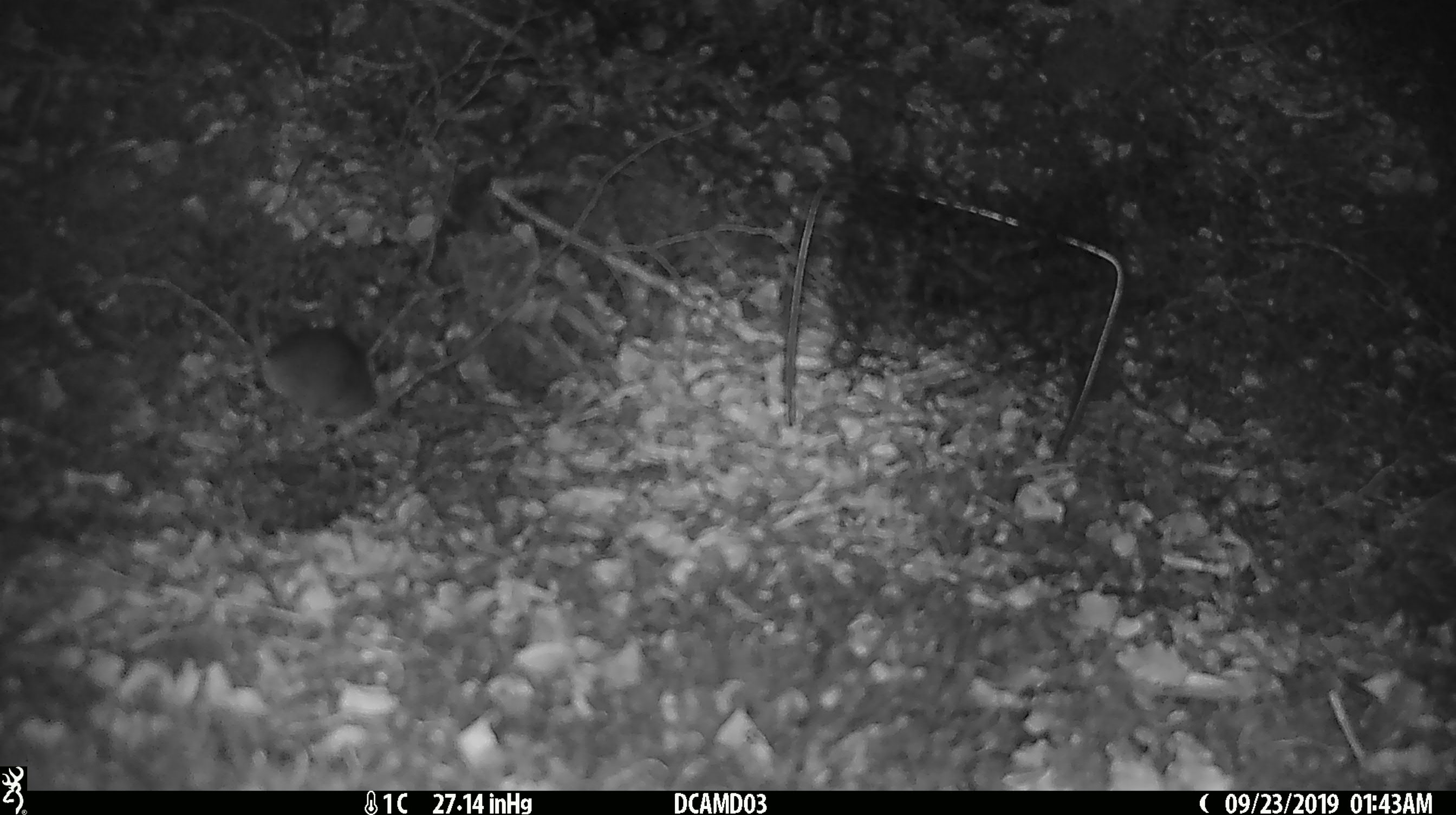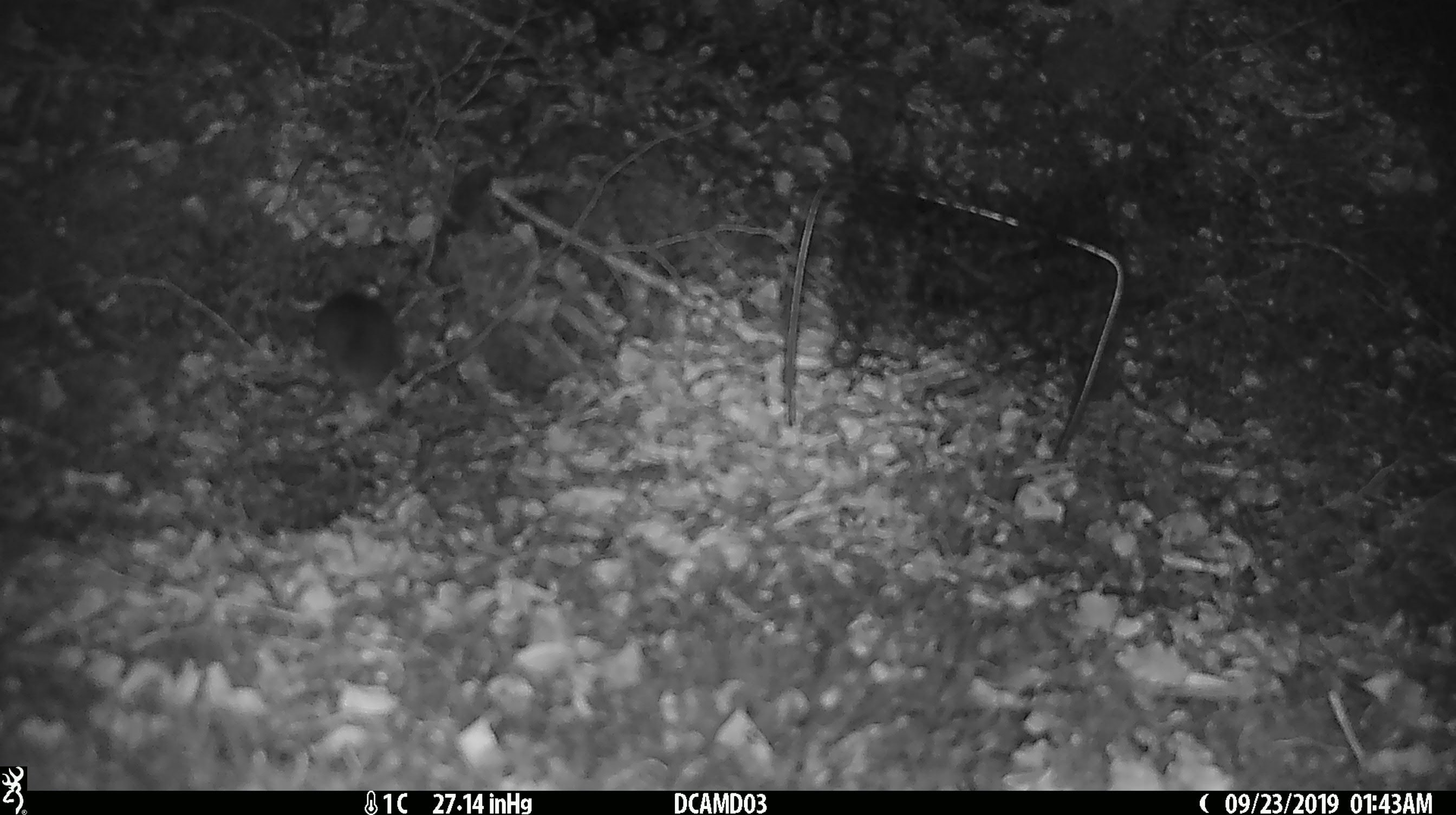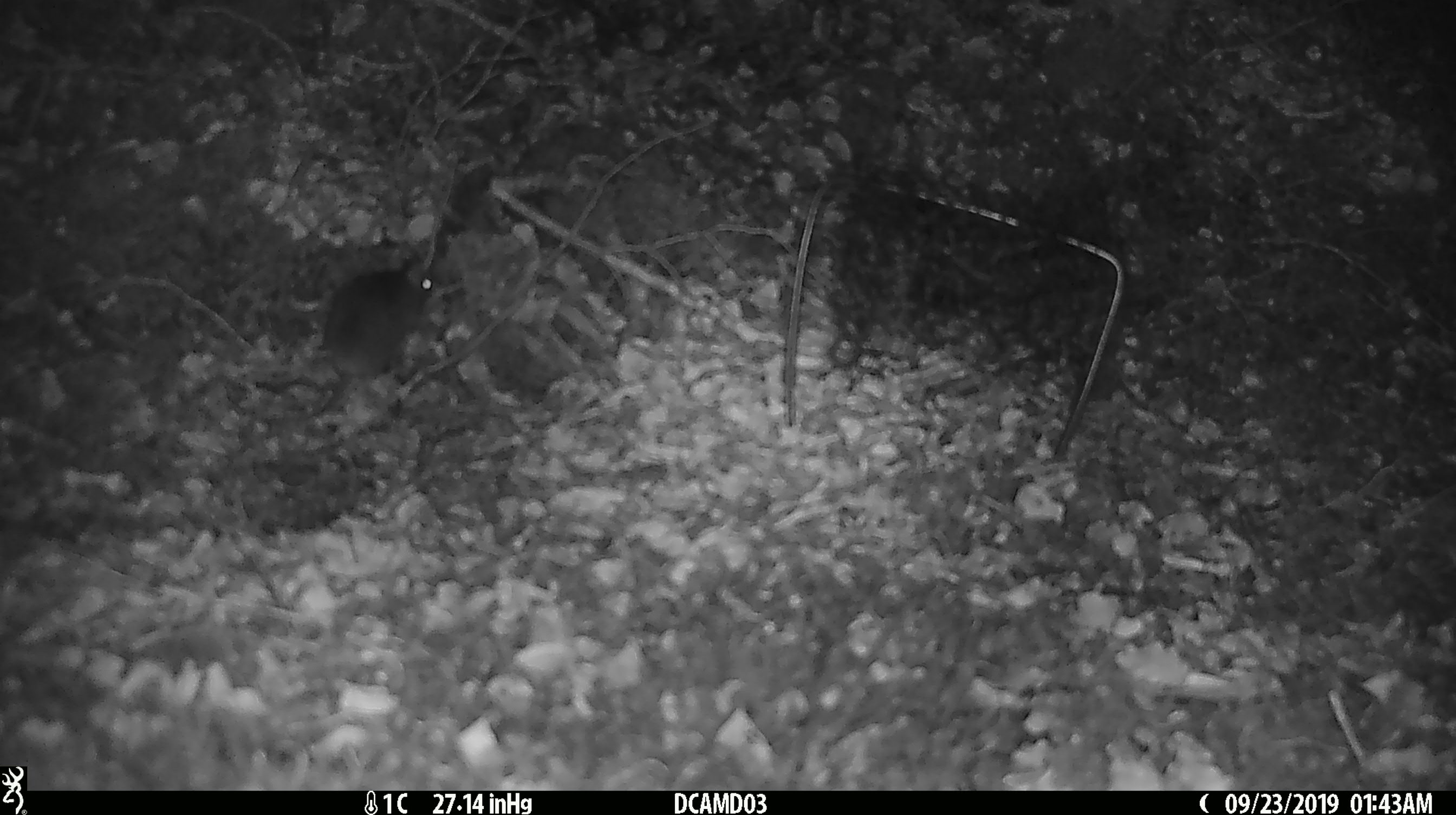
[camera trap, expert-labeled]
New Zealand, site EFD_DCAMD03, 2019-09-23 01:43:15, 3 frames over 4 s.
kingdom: Animalia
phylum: Chordata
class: Mammalia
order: Rodentia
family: Muridae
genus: Mus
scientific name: Mus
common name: mouse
Mouse (Mus).